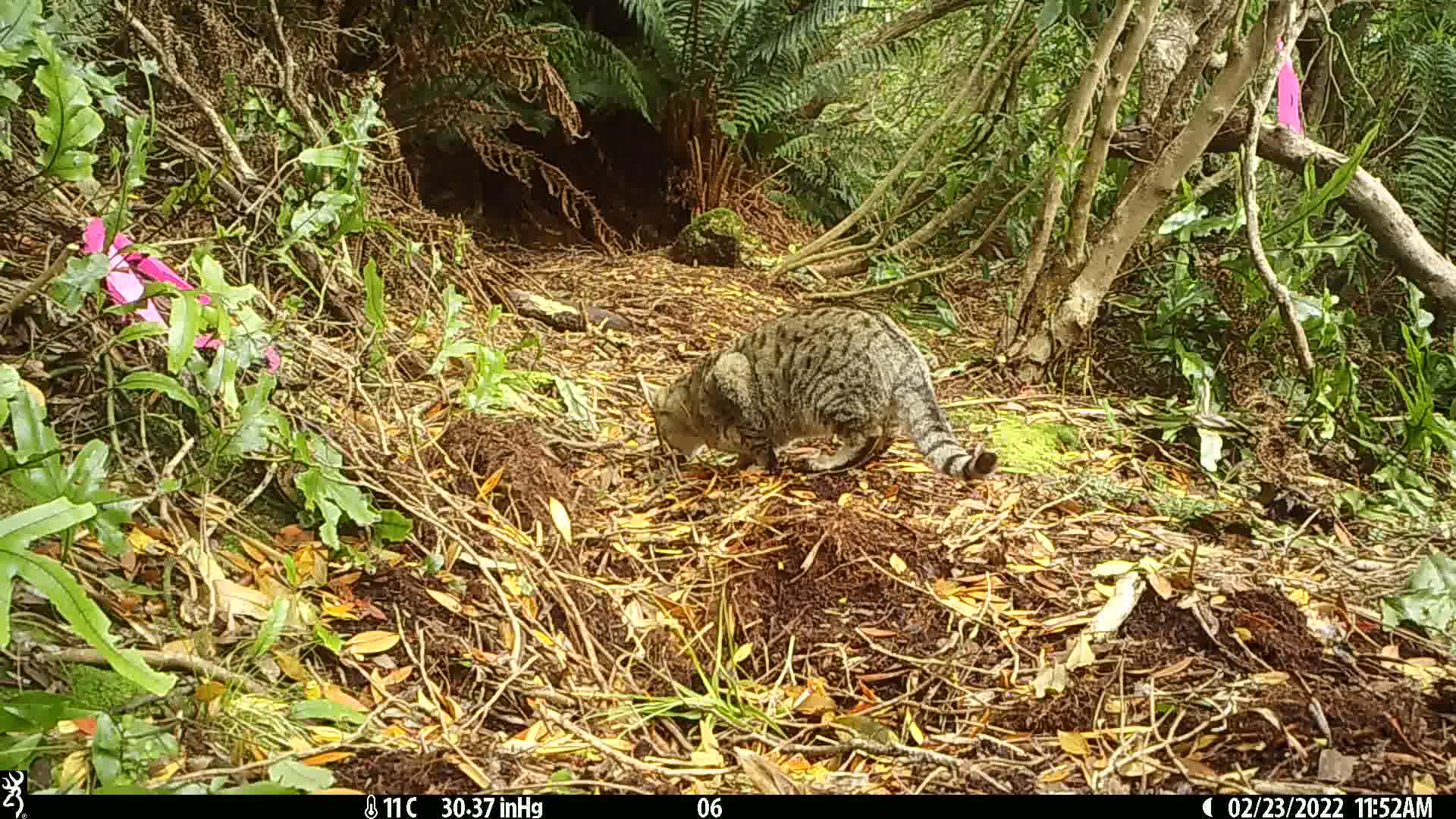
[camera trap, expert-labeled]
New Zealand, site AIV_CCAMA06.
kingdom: Animalia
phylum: Chordata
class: Mammalia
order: Carnivora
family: Felidae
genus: Felis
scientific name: Felis catus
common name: domestic cat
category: cat